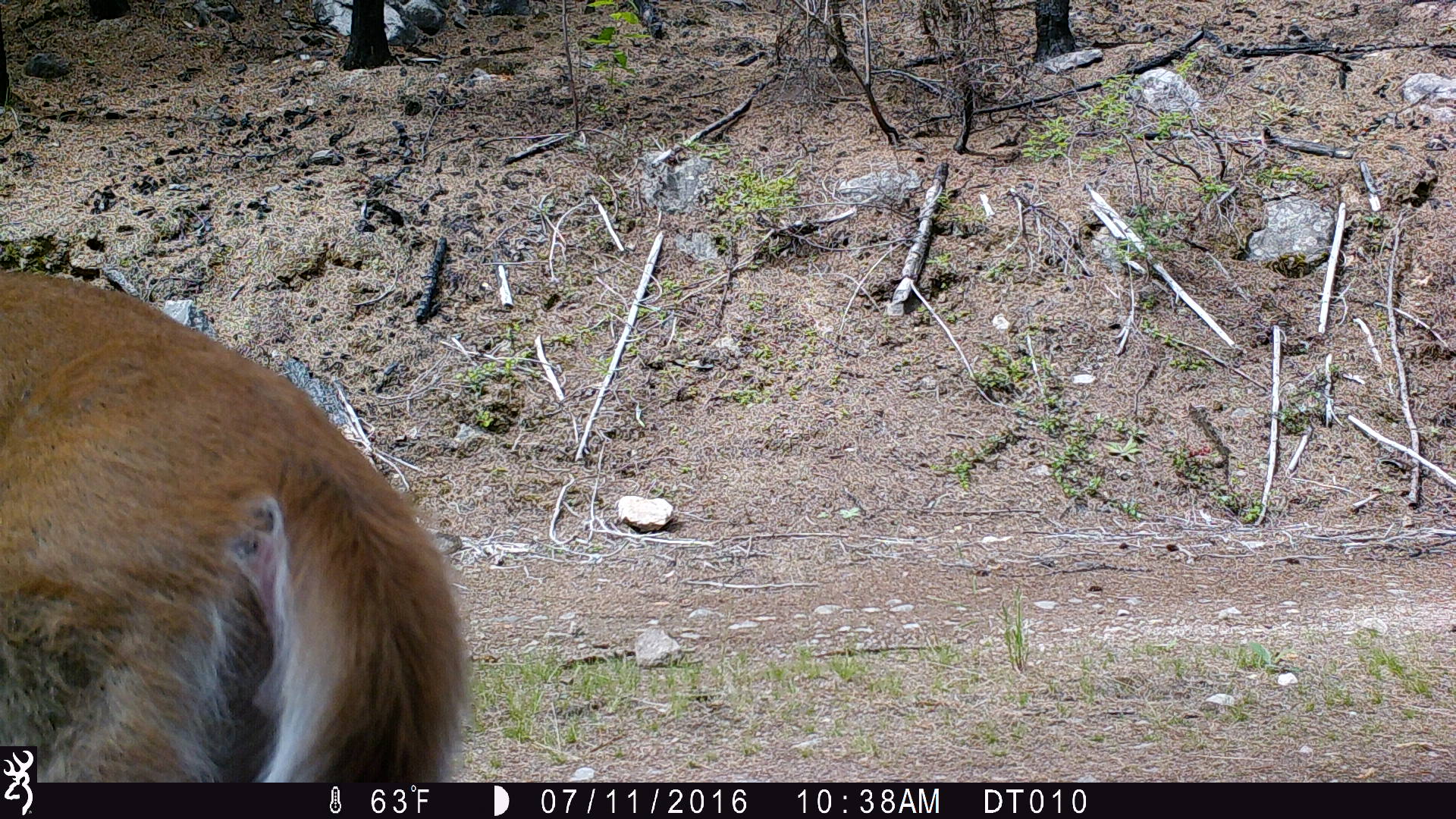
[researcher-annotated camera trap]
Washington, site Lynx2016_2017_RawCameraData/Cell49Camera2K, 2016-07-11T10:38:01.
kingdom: Animalia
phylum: Chordata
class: Mammalia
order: Artiodactyla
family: Cervidae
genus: Odocoileus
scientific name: Odocoileus virginianus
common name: white-tailed deer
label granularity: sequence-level